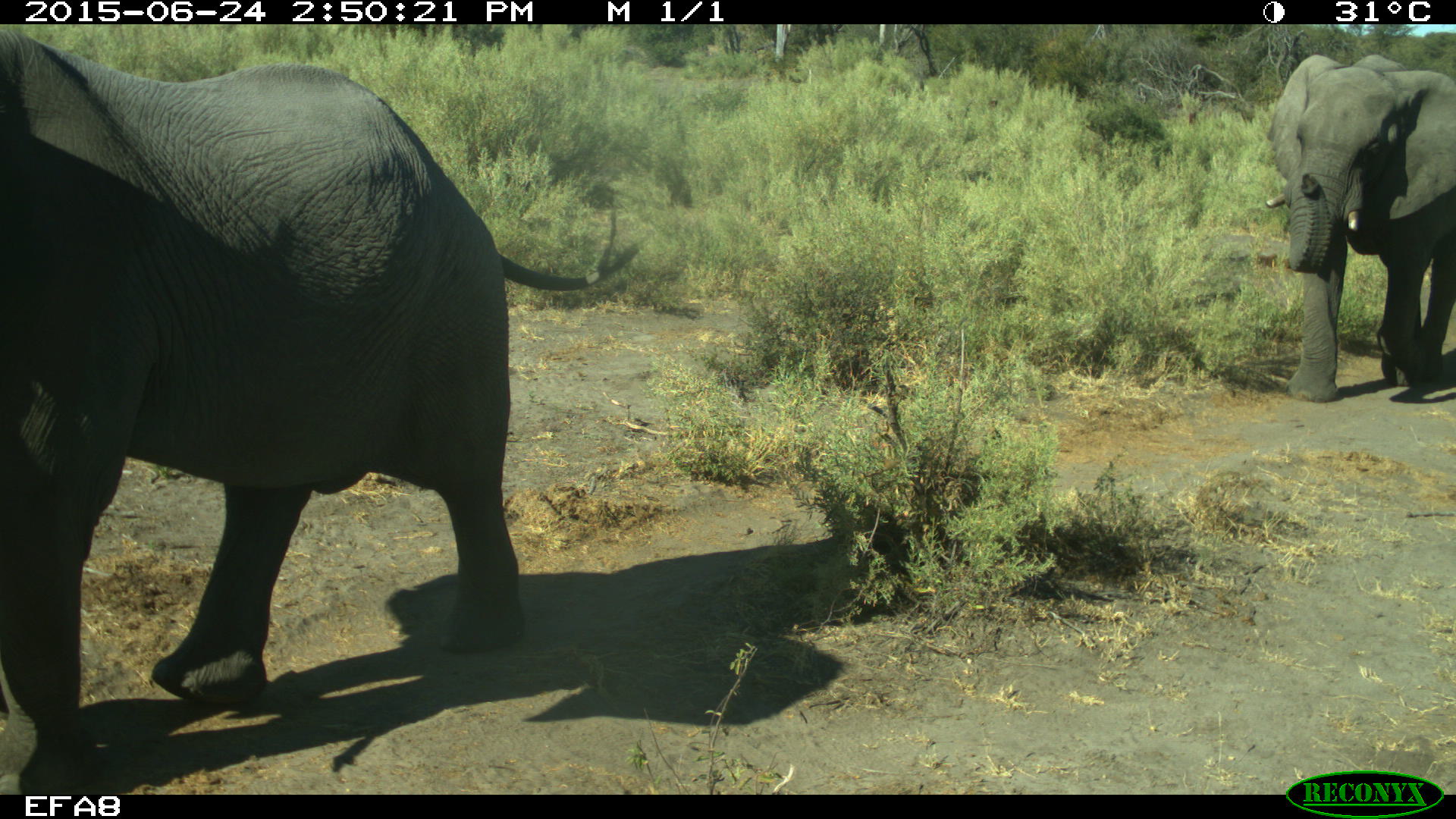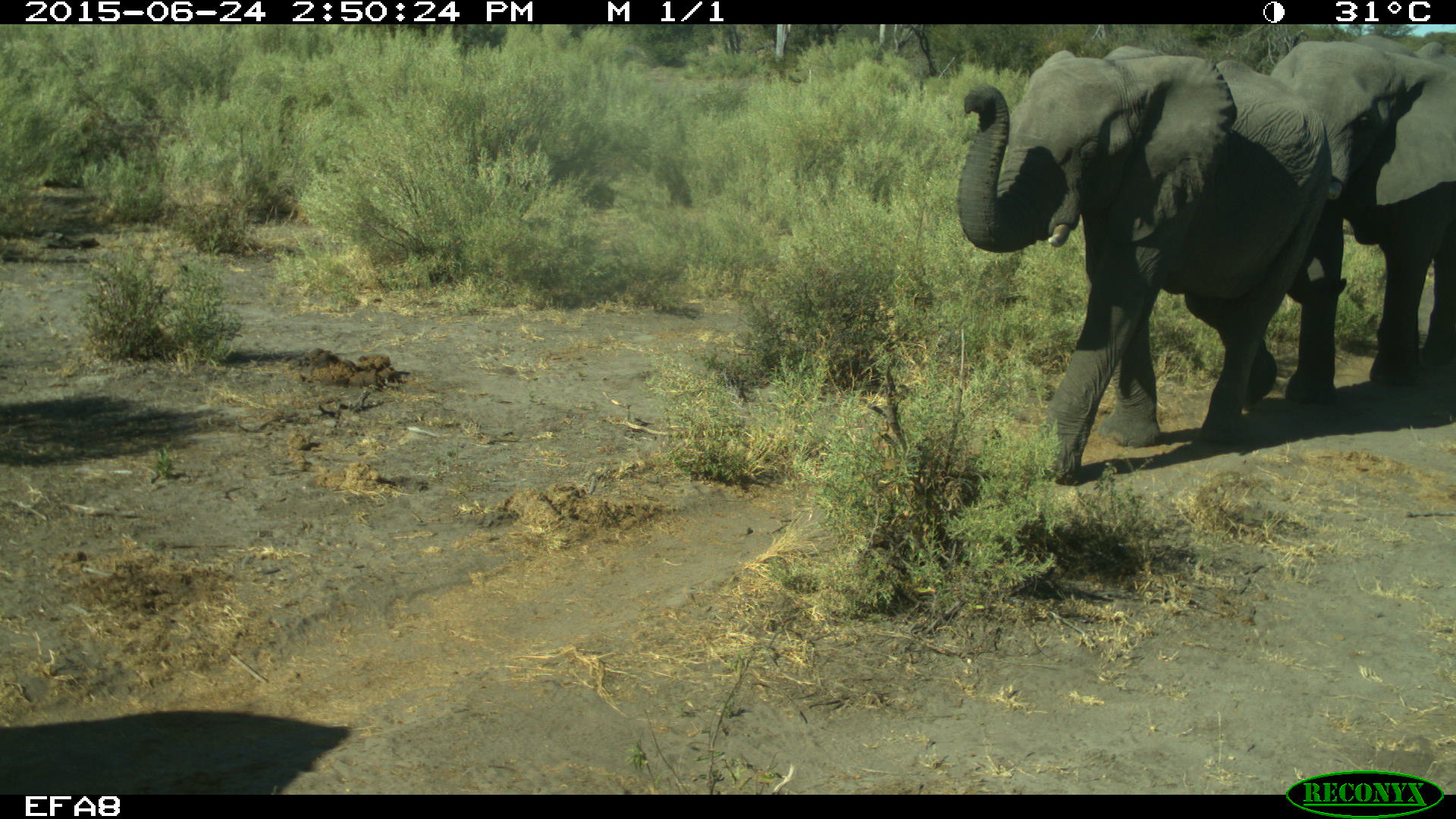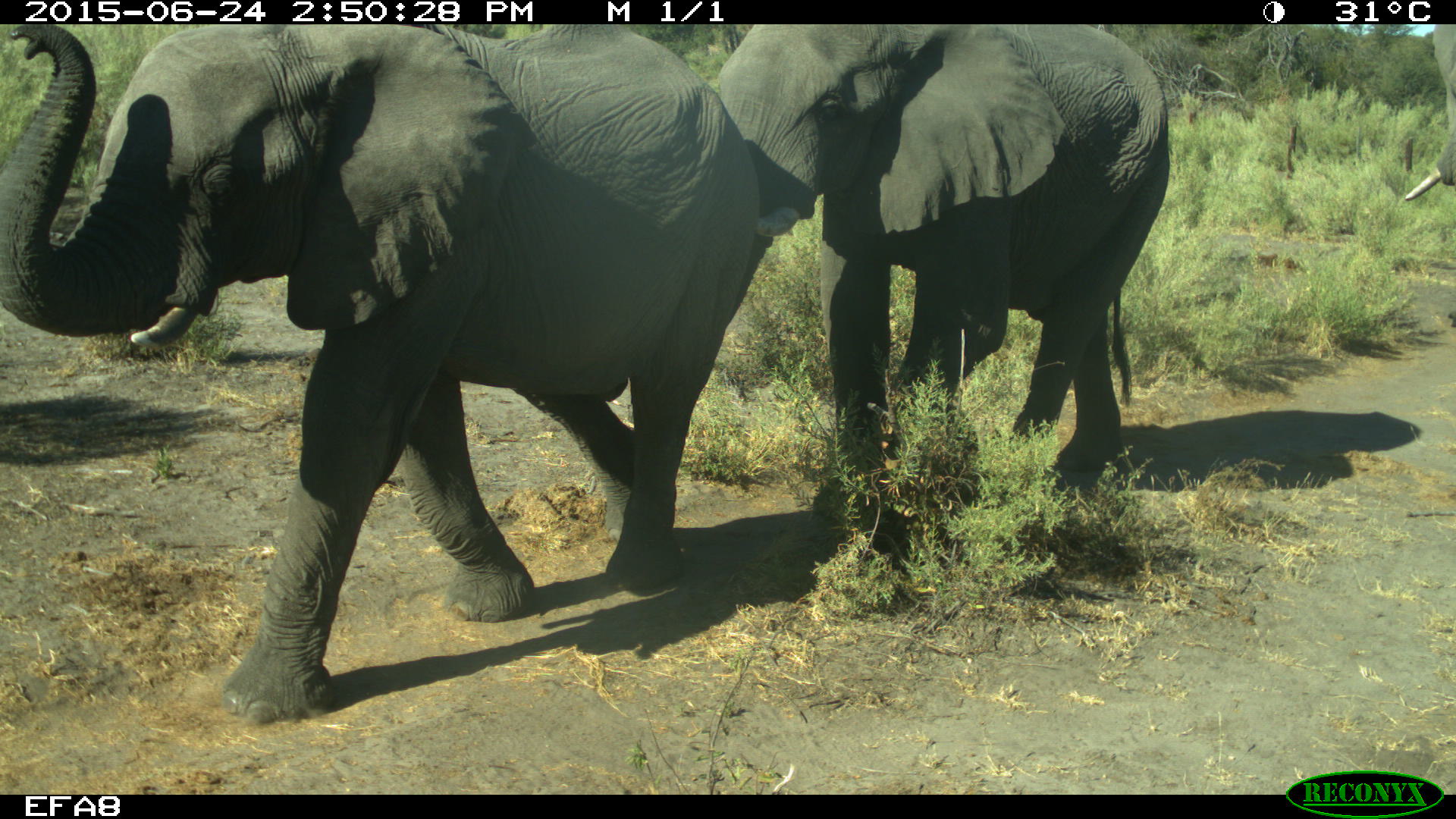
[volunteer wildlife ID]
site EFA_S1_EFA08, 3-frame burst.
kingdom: Animalia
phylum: Chordata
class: Mammalia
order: Proboscidea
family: Elephantidae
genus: Loxodonta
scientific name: Loxodonta africana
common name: african bush elephant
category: elephant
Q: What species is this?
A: Elephant (african bush elephant) (Loxodonta africana).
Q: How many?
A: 3.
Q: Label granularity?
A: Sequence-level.